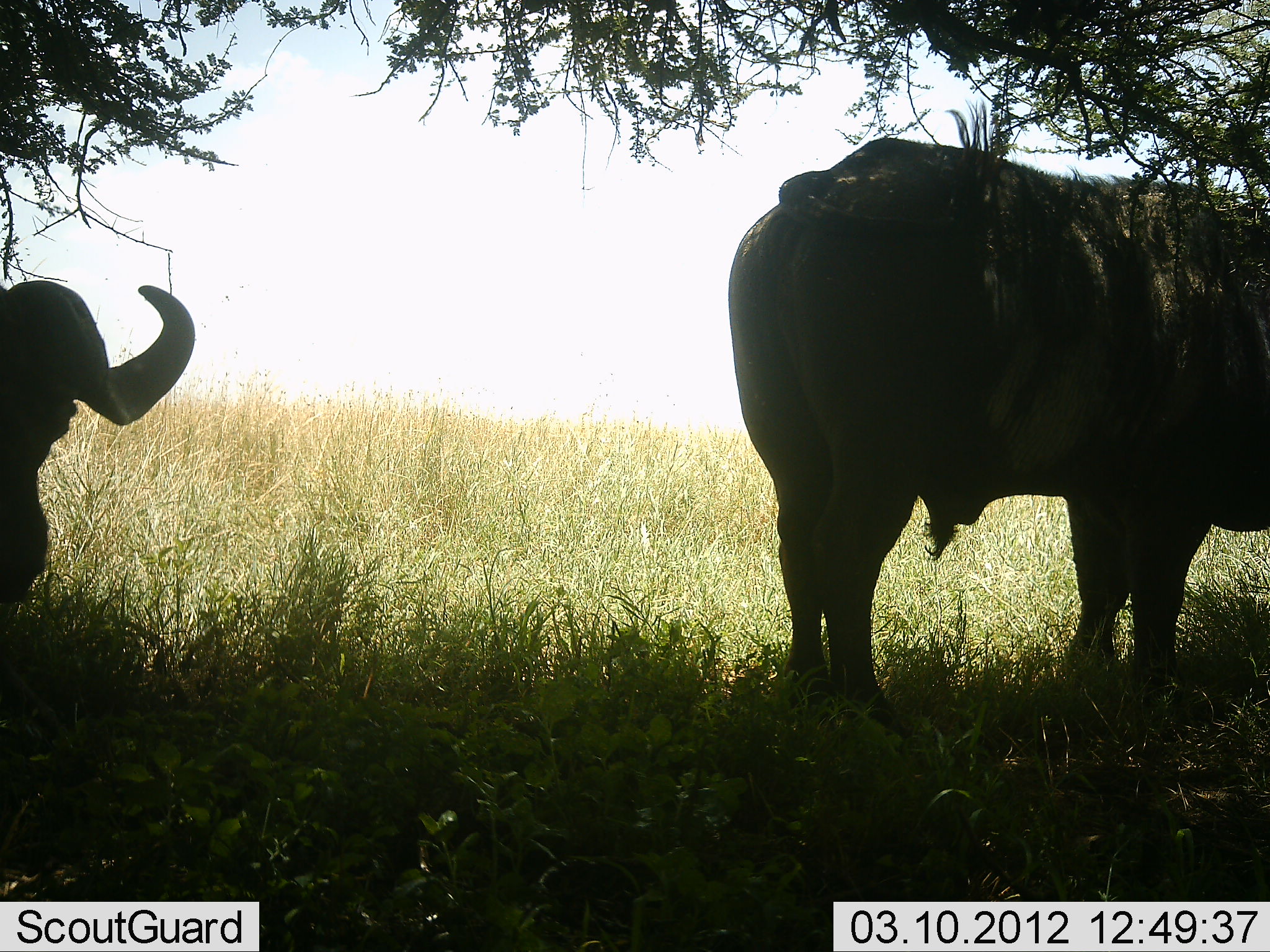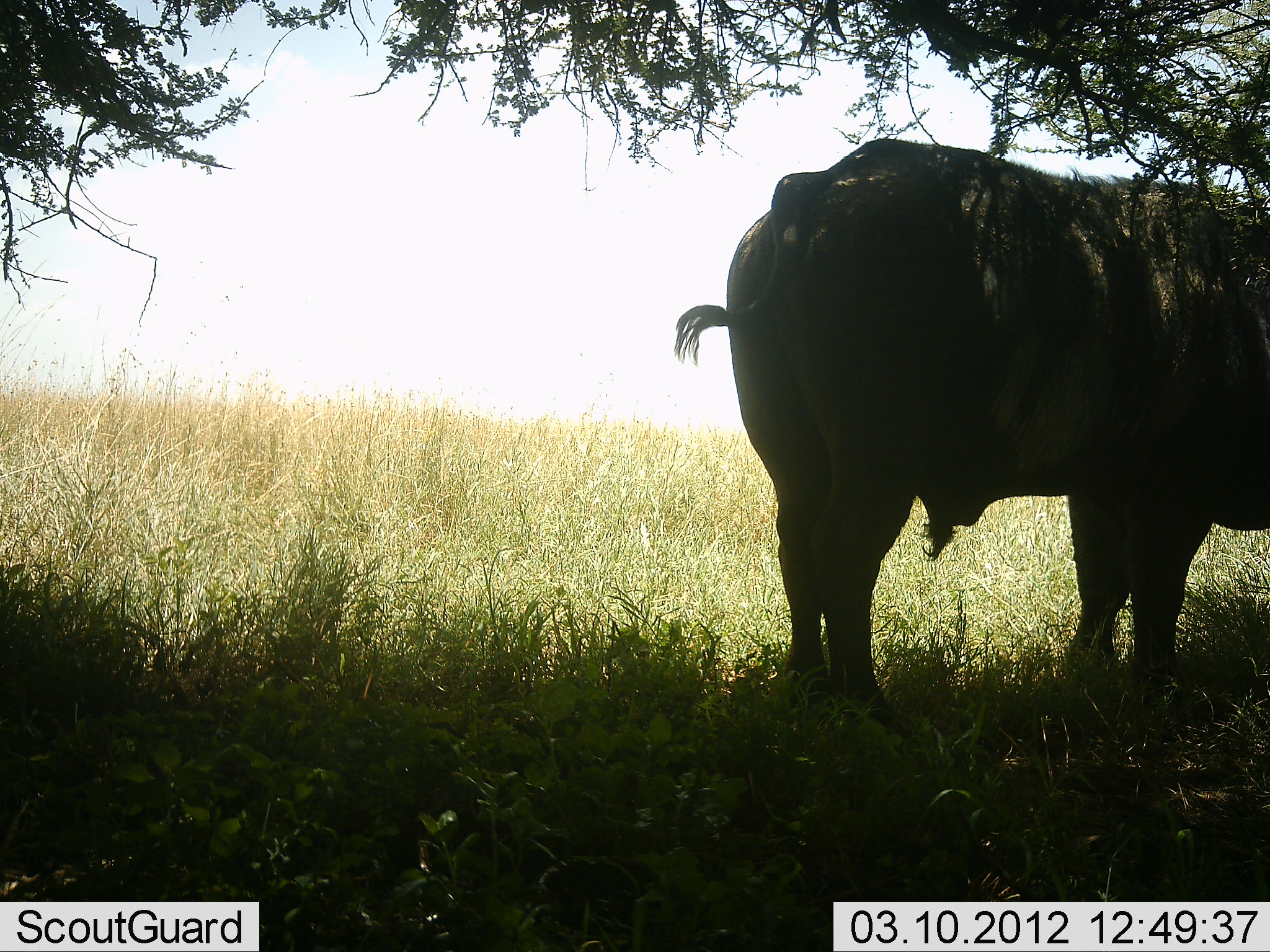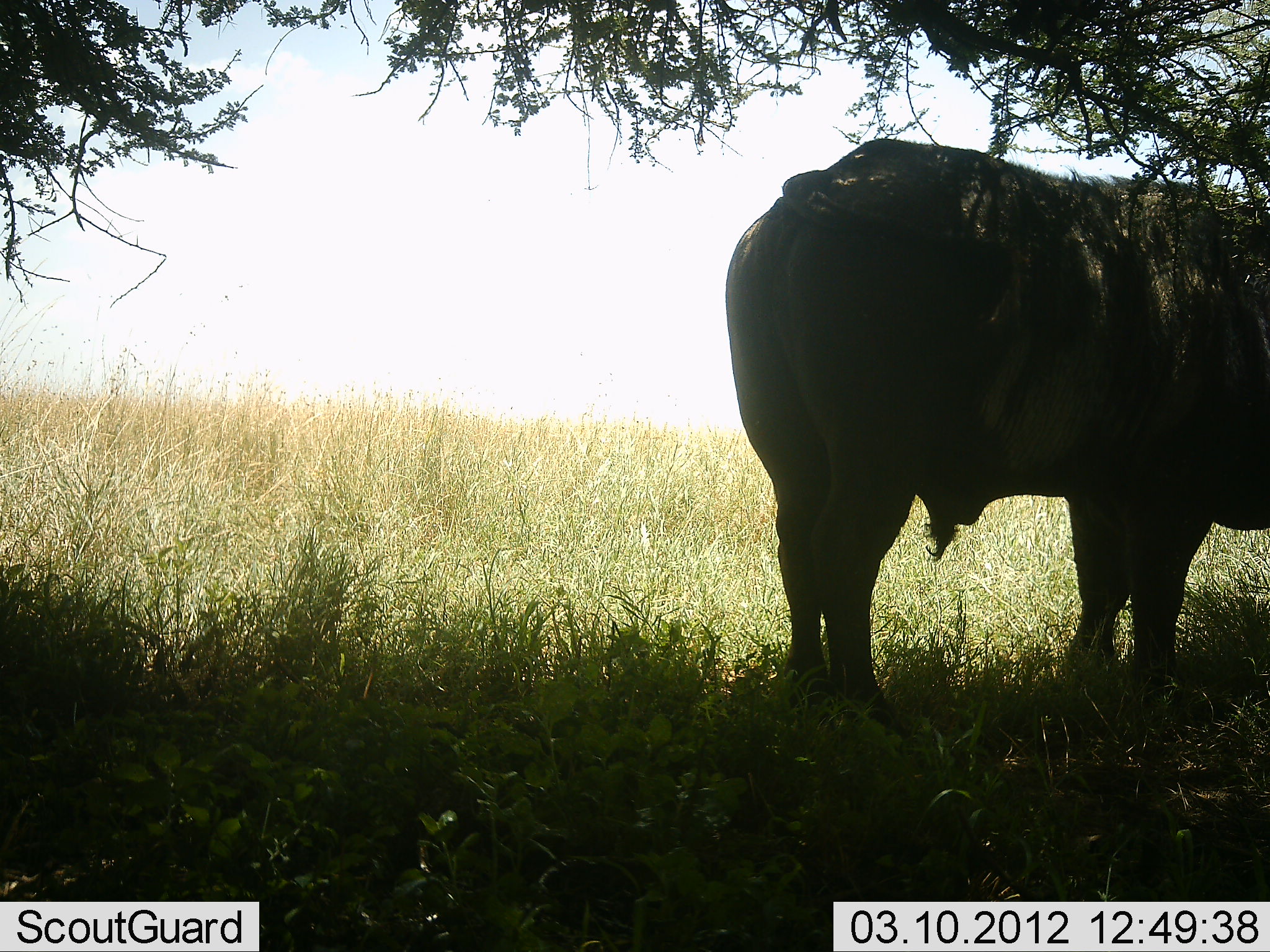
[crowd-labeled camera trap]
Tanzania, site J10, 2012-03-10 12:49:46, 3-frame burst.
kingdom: Animalia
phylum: Chordata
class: Mammalia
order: Artiodactyla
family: Bovidae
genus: Syncerus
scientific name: Syncerus caffer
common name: cape buffalo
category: buffalo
Buffalo (cape buffalo) (Syncerus caffer), count 2. Behavior (volunteer vote fractions): standing 94%, resting 18%, moving 41%, interacting 0%. Young present (vote fraction): 0%. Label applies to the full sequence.